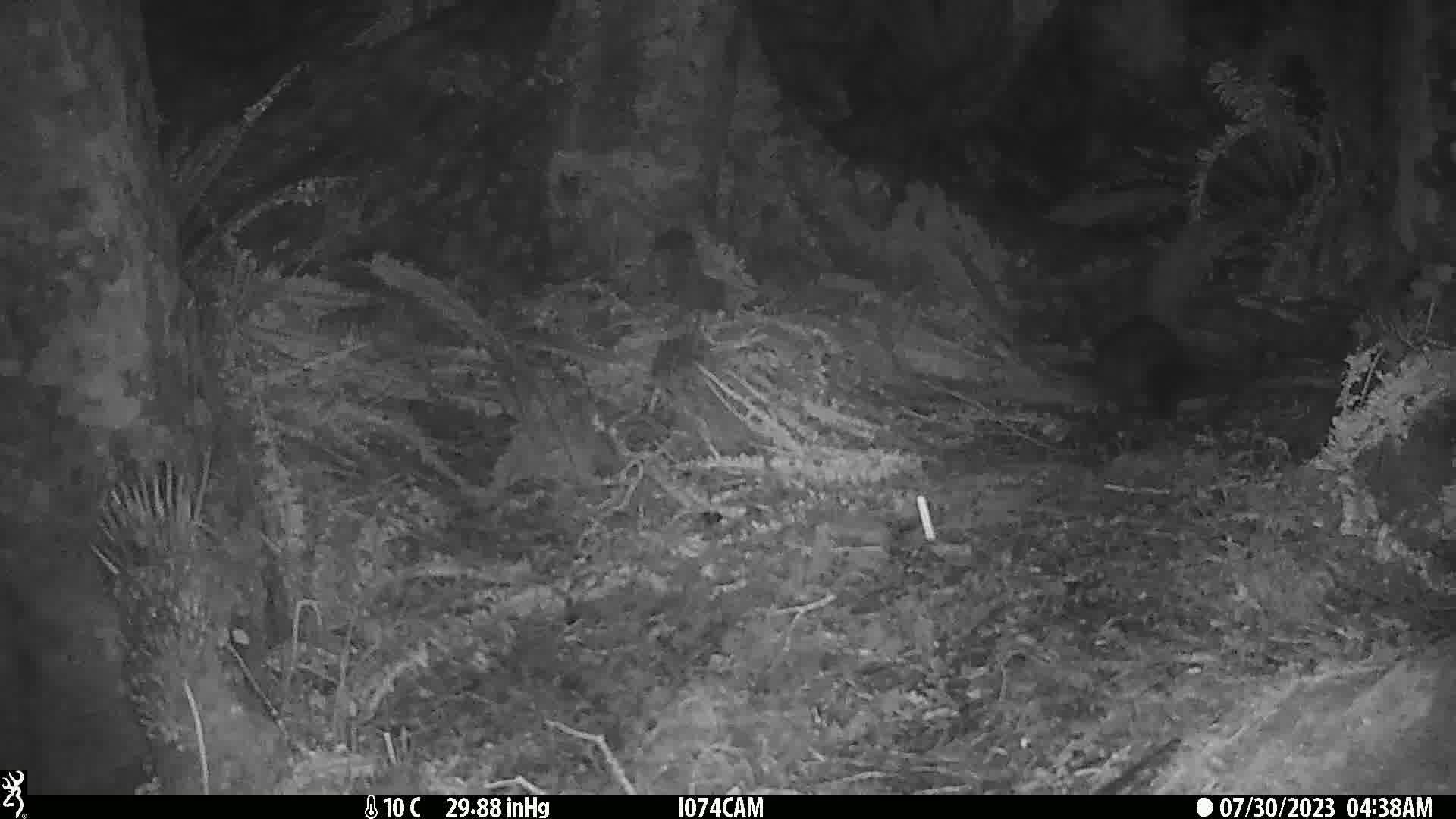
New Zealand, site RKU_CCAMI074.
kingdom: Animalia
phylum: Chordata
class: Mammalia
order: Diprotodontia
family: Phalangeridae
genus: Trichosurus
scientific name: Trichosurus vulpecula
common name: common brushtail possum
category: possum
Possum (common brushtail possum) (Trichosurus vulpecula).